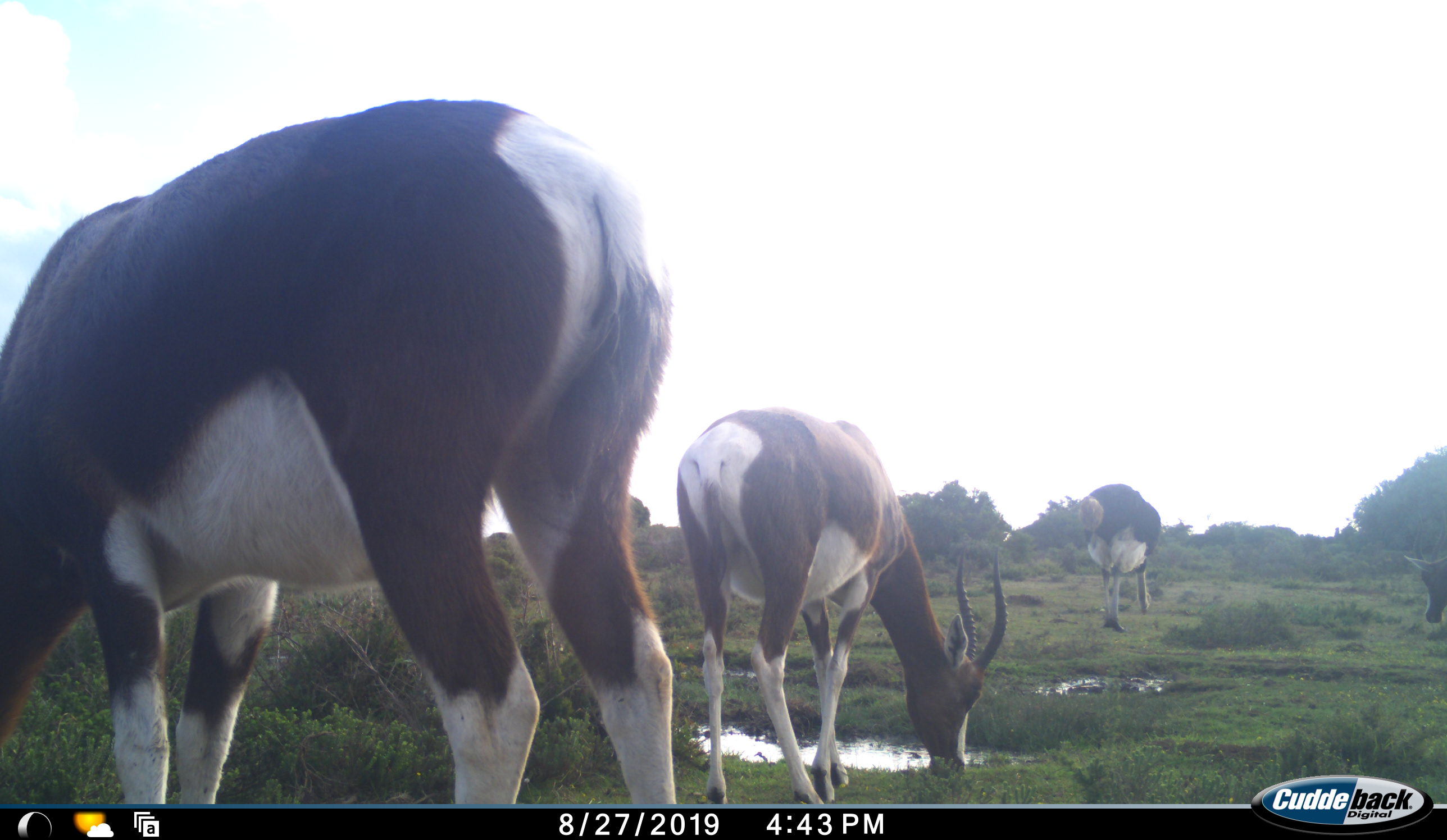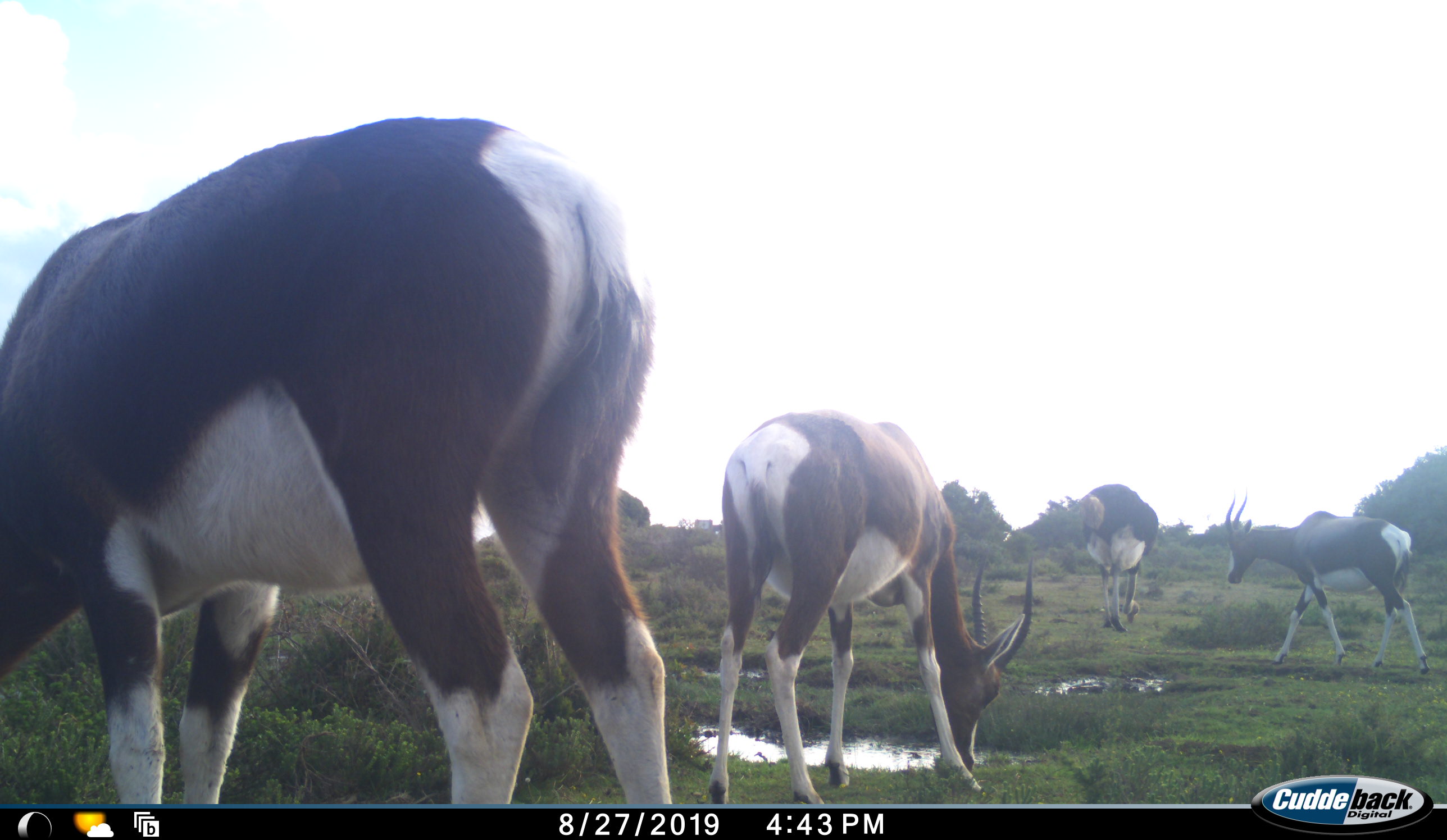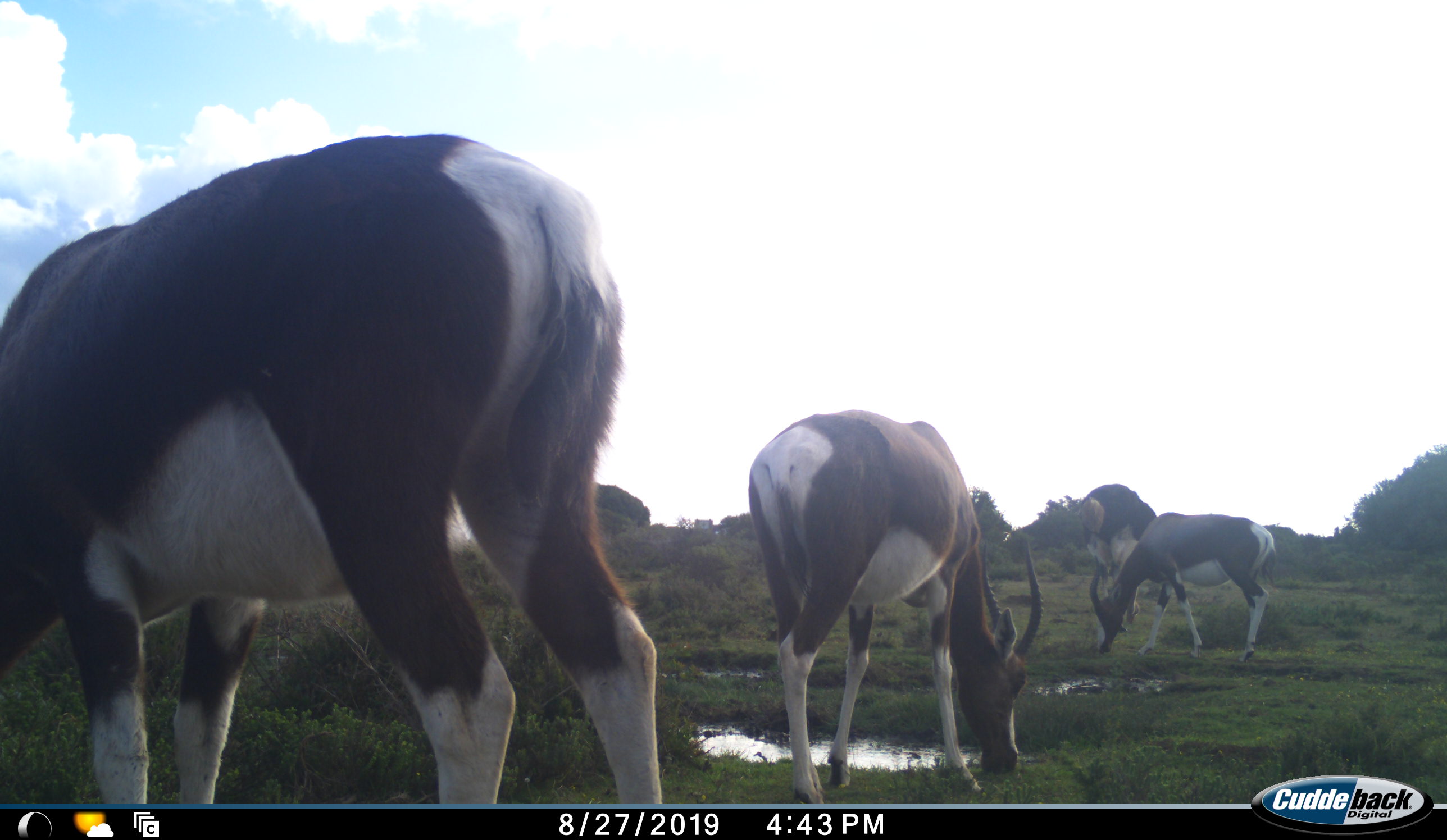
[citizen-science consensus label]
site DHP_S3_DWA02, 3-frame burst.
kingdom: Animalia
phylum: Chordata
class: Mammalia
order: Artiodactyla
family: Bovidae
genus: Damaliscus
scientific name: Damaliscus pygargus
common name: bontebok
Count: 3.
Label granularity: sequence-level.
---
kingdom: Animalia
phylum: Chordata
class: Aves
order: Struthioniformes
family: Struthionidae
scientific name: Struthionidae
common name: ostrich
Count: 1.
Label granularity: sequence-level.